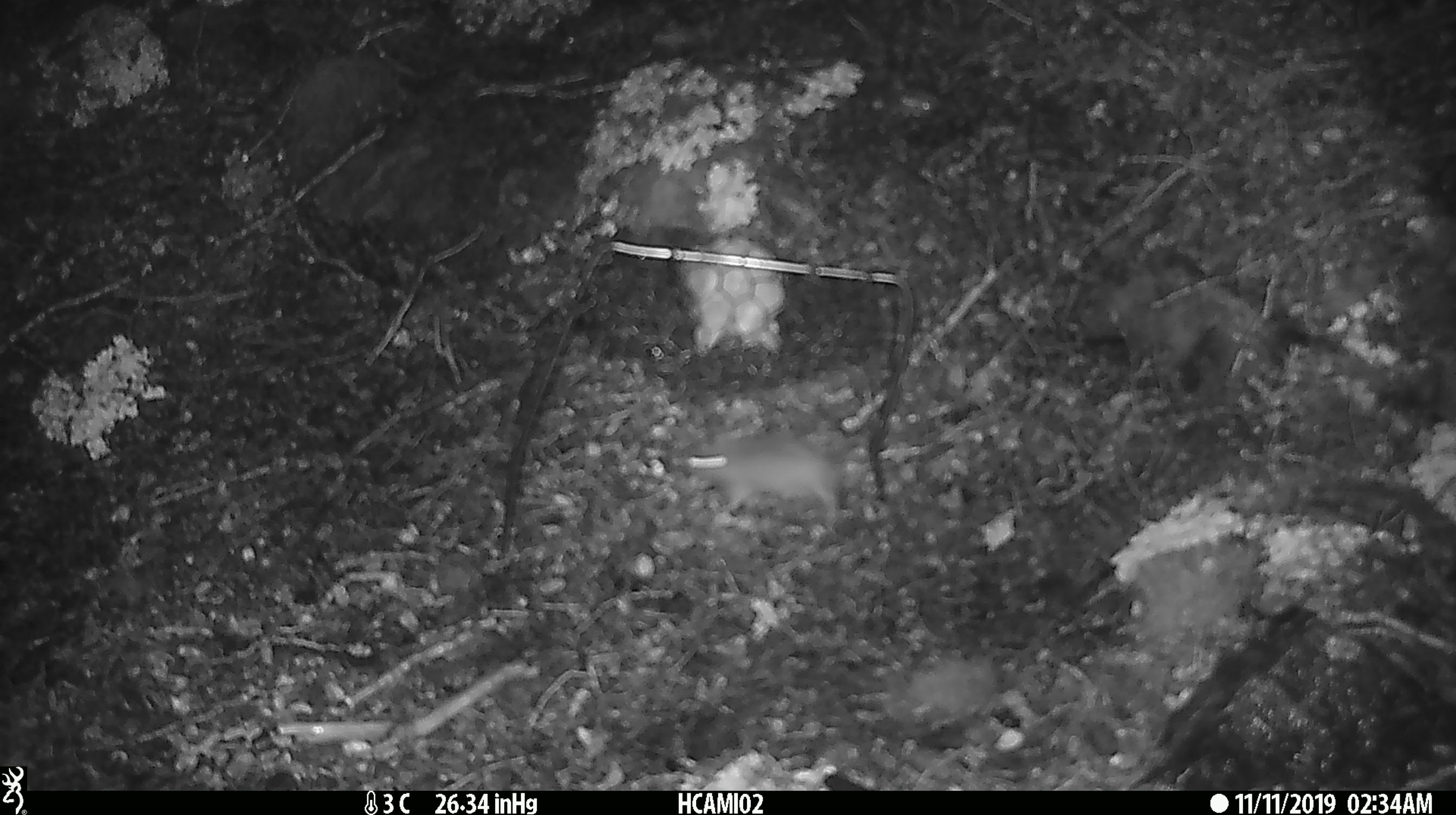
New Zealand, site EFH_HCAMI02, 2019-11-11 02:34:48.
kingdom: Animalia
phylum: Chordata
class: Mammalia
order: Rodentia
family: Muridae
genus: Mus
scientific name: Mus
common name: mouse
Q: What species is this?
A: Mouse (Mus).